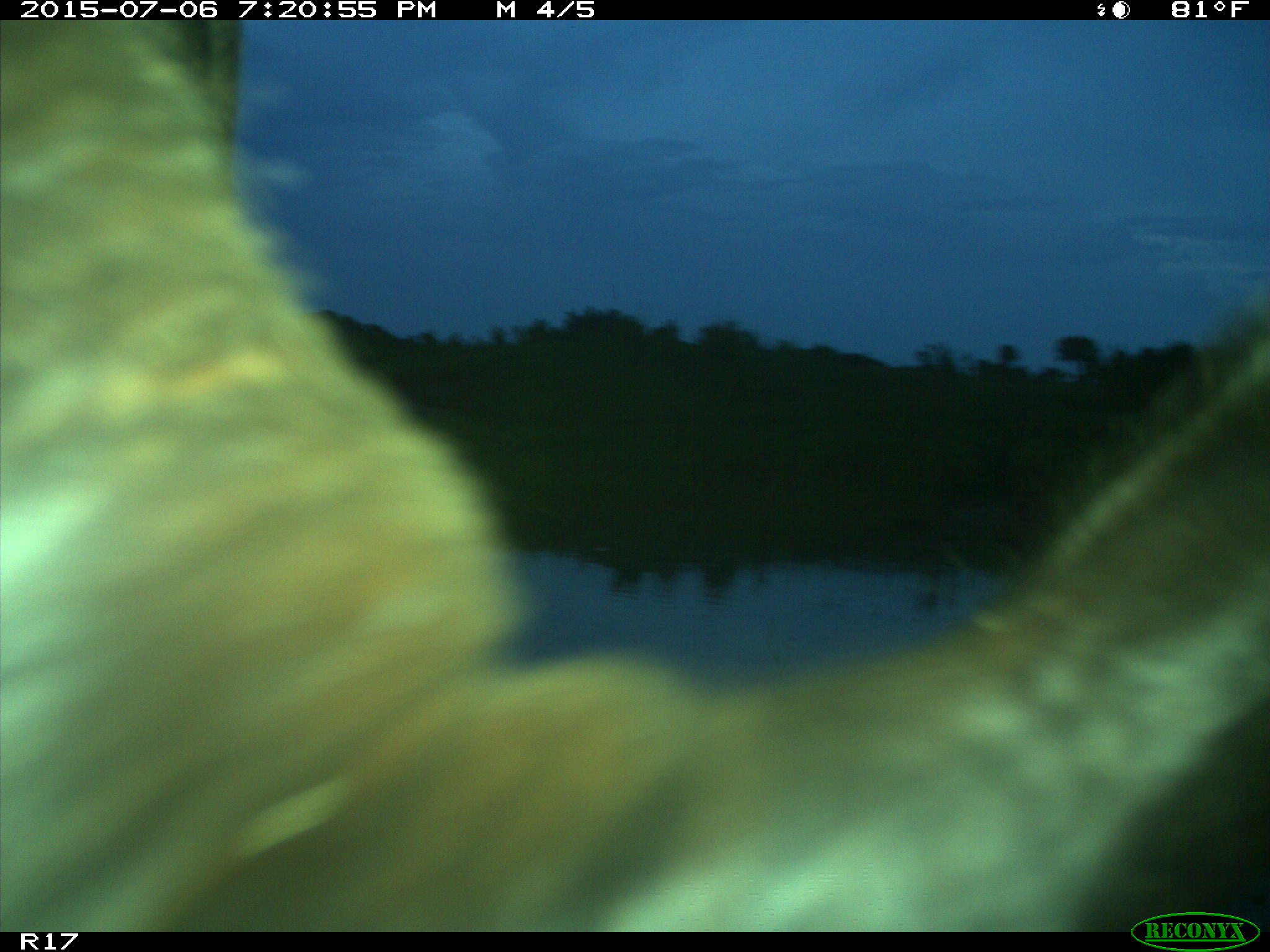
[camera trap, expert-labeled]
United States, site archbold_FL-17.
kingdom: Animalia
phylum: Chordata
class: Mammalia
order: Artiodactyla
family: Bovidae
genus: Bos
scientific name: Bos taurus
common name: domestic cow